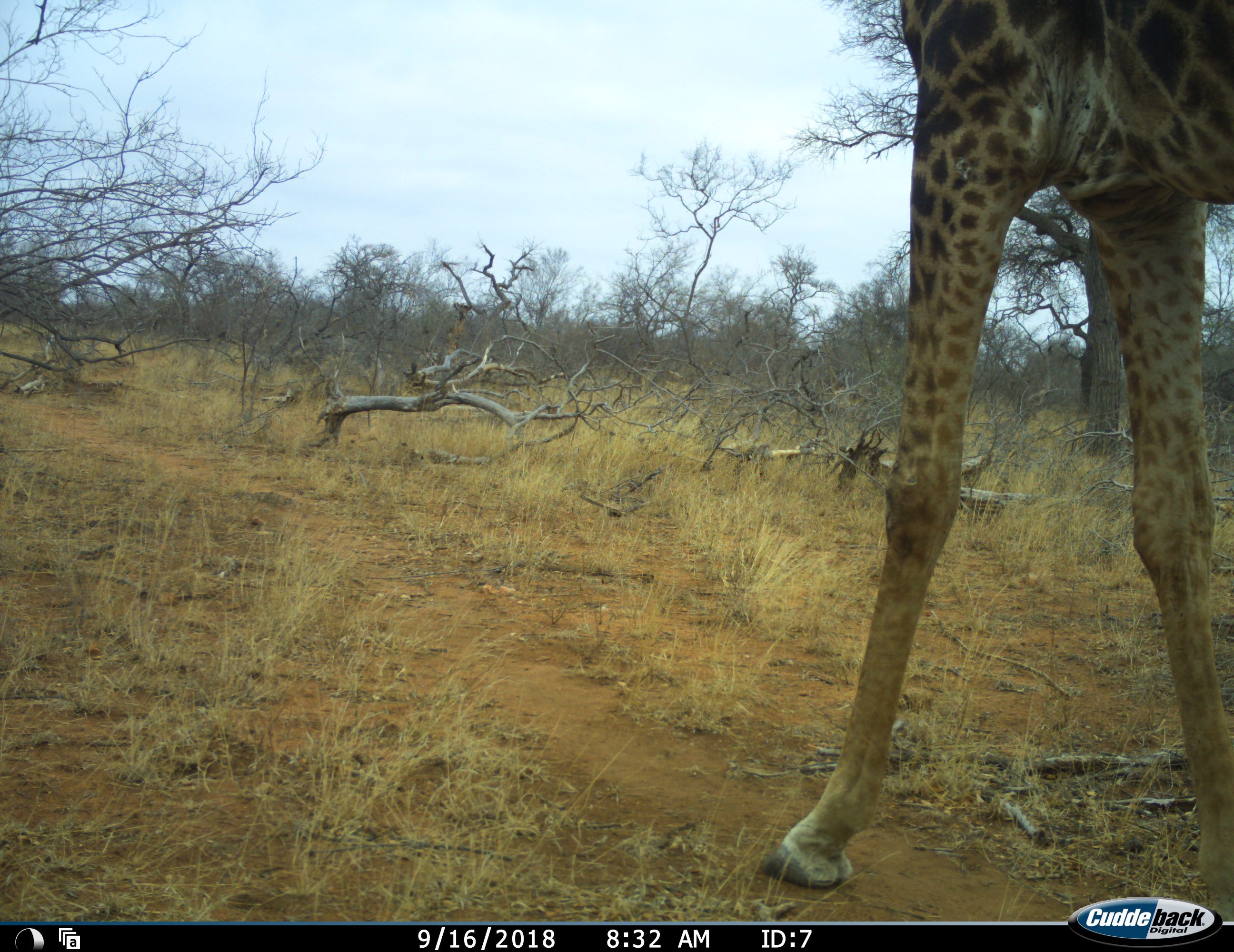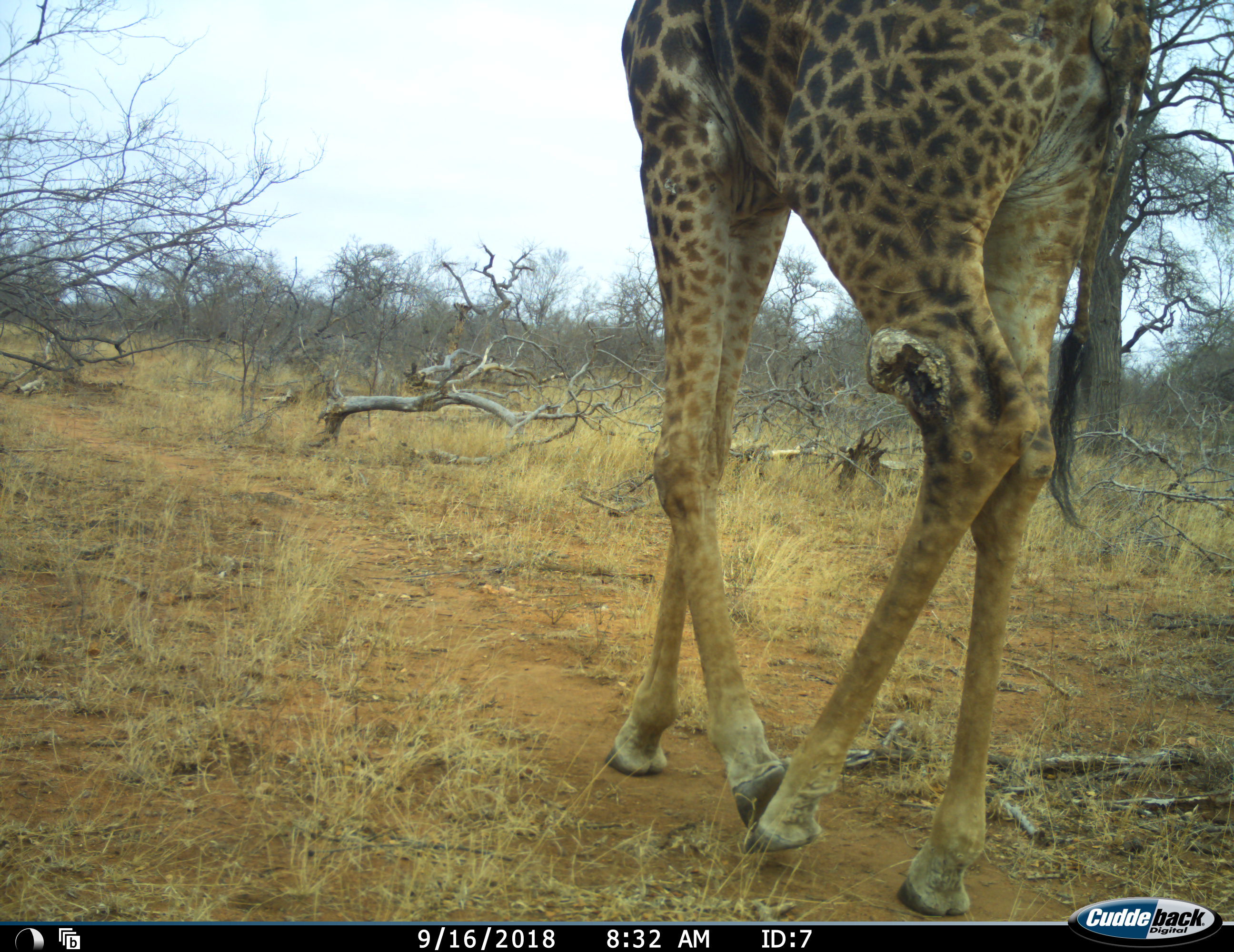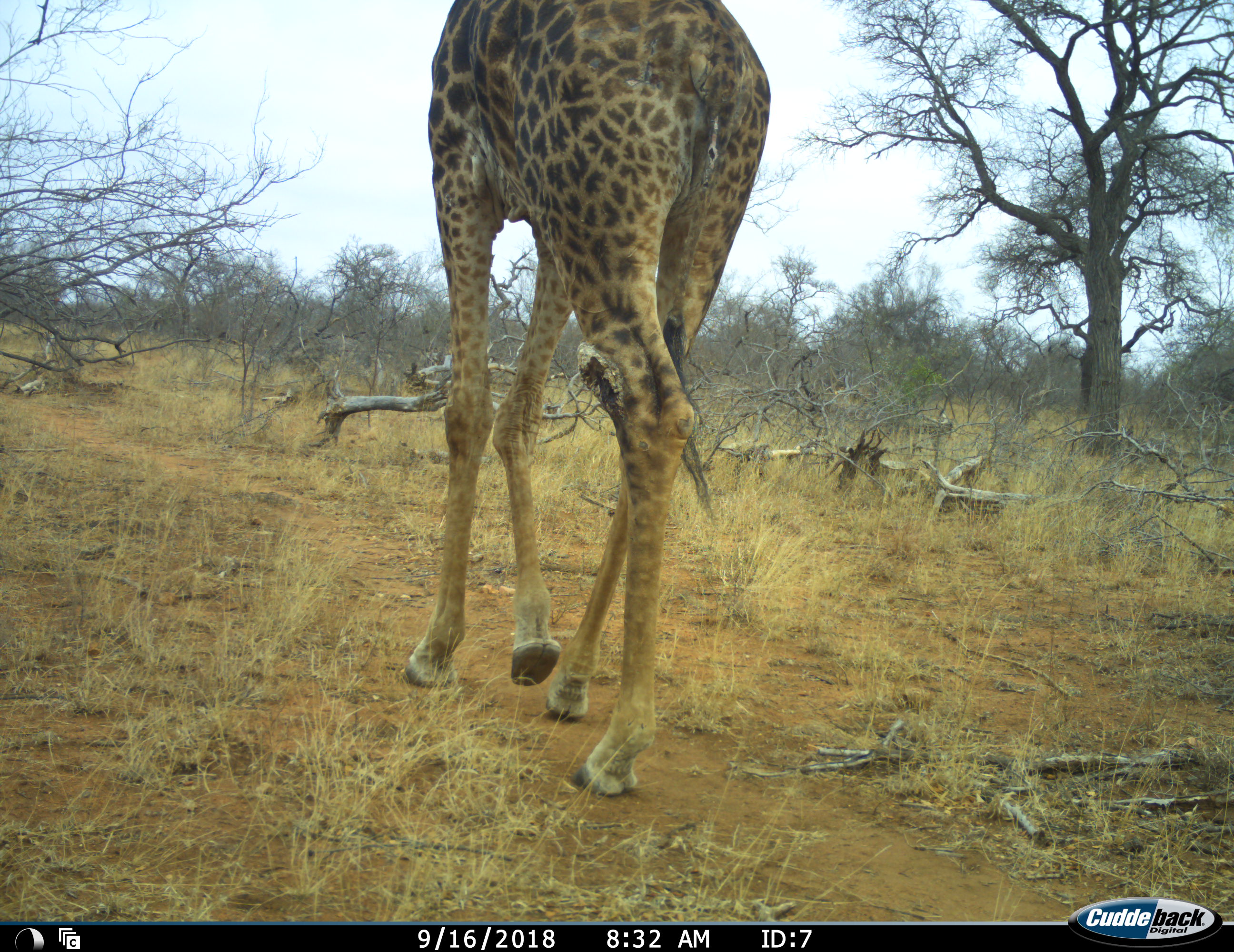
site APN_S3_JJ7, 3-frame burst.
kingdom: Animalia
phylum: Chordata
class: Mammalia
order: Artiodactyla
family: Giraffidae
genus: Giraffa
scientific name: Giraffa camelopardalis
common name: giraffe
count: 1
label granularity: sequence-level